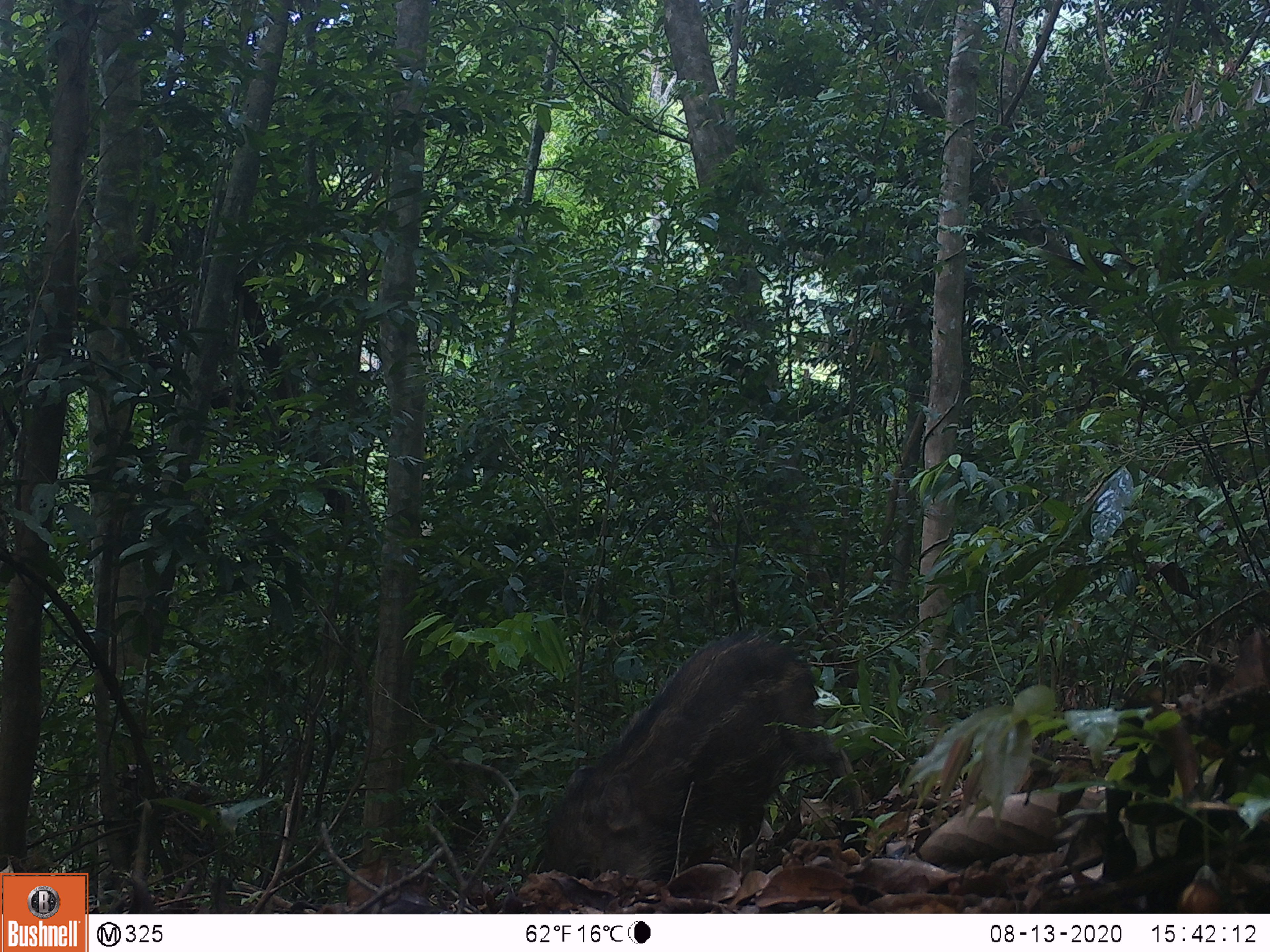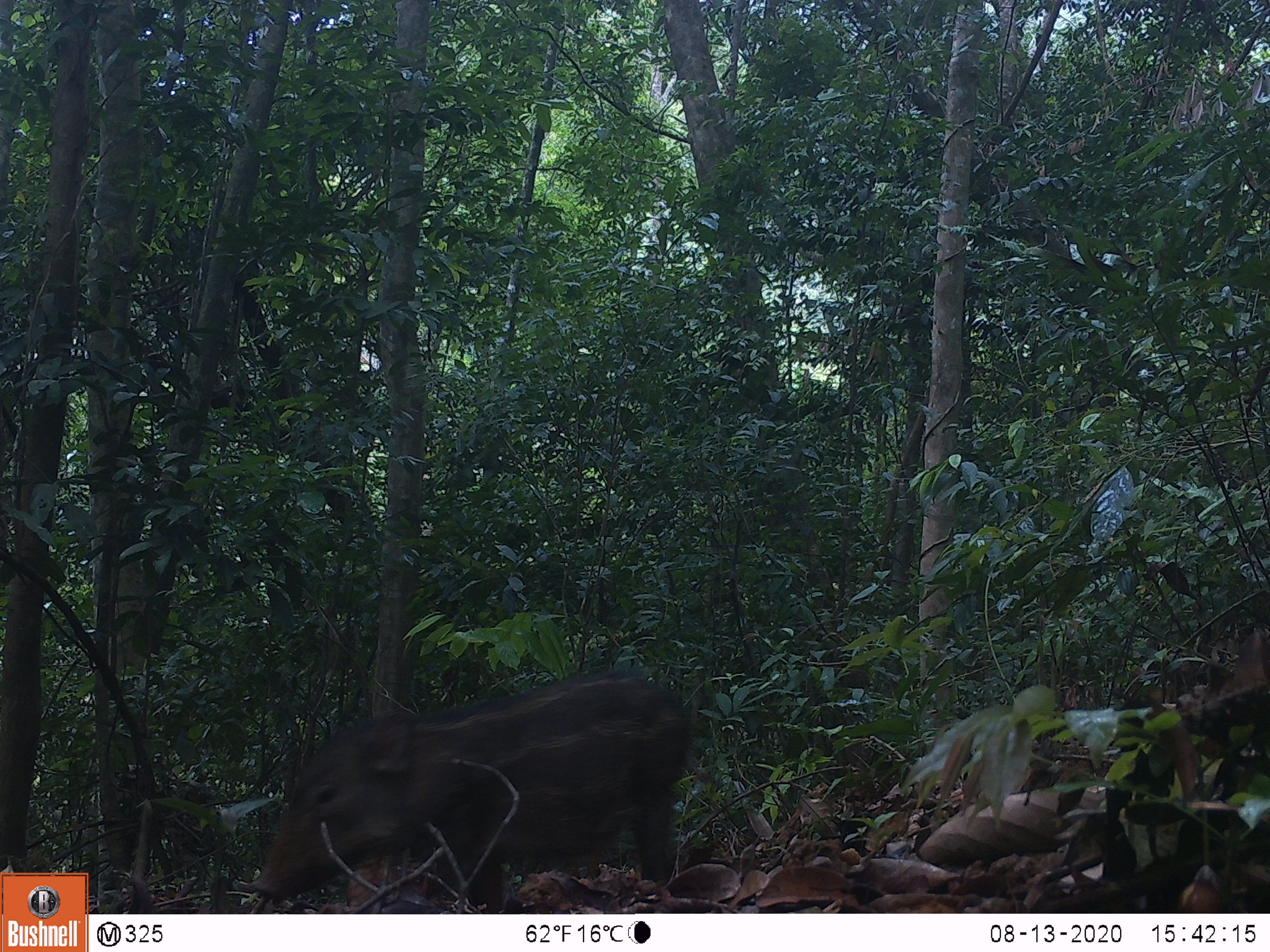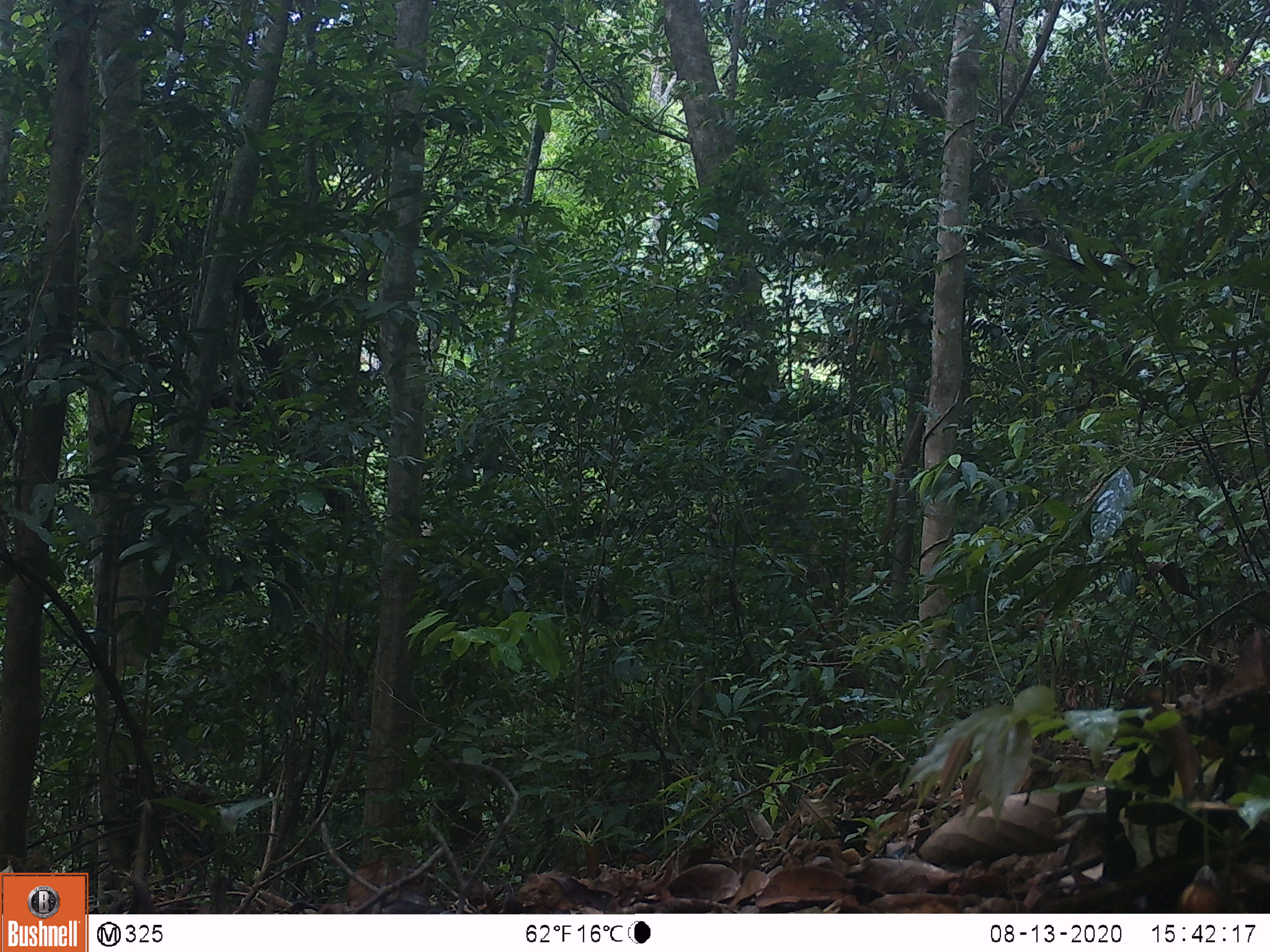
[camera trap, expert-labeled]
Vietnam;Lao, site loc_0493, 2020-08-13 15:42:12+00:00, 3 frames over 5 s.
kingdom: Animalia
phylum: Chordata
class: Mammalia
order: Artiodactyla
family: Suidae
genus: Sus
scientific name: Sus scrofa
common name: eurasian wild pig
Eurasian wild pig (Sus scrofa). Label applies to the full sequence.